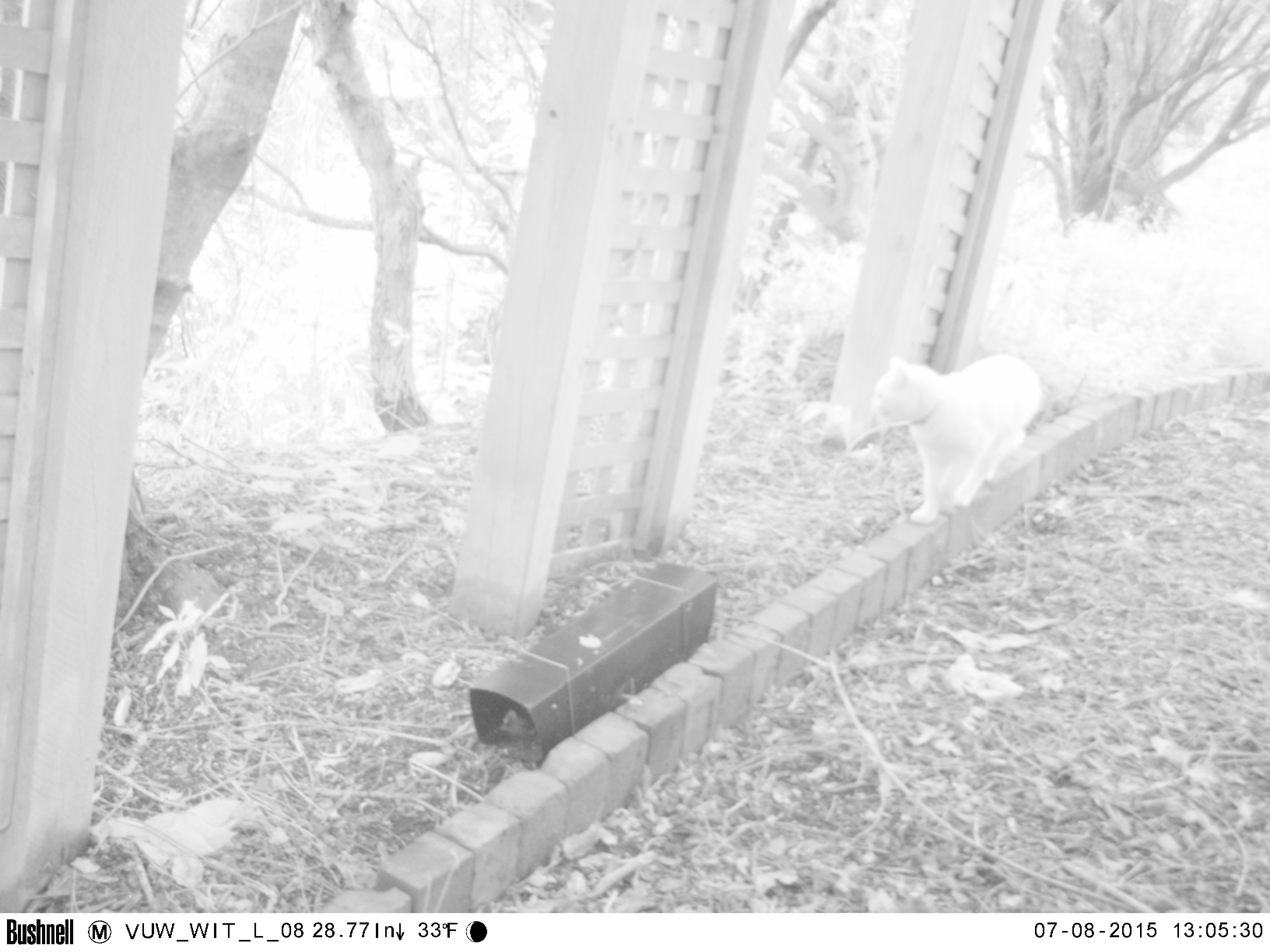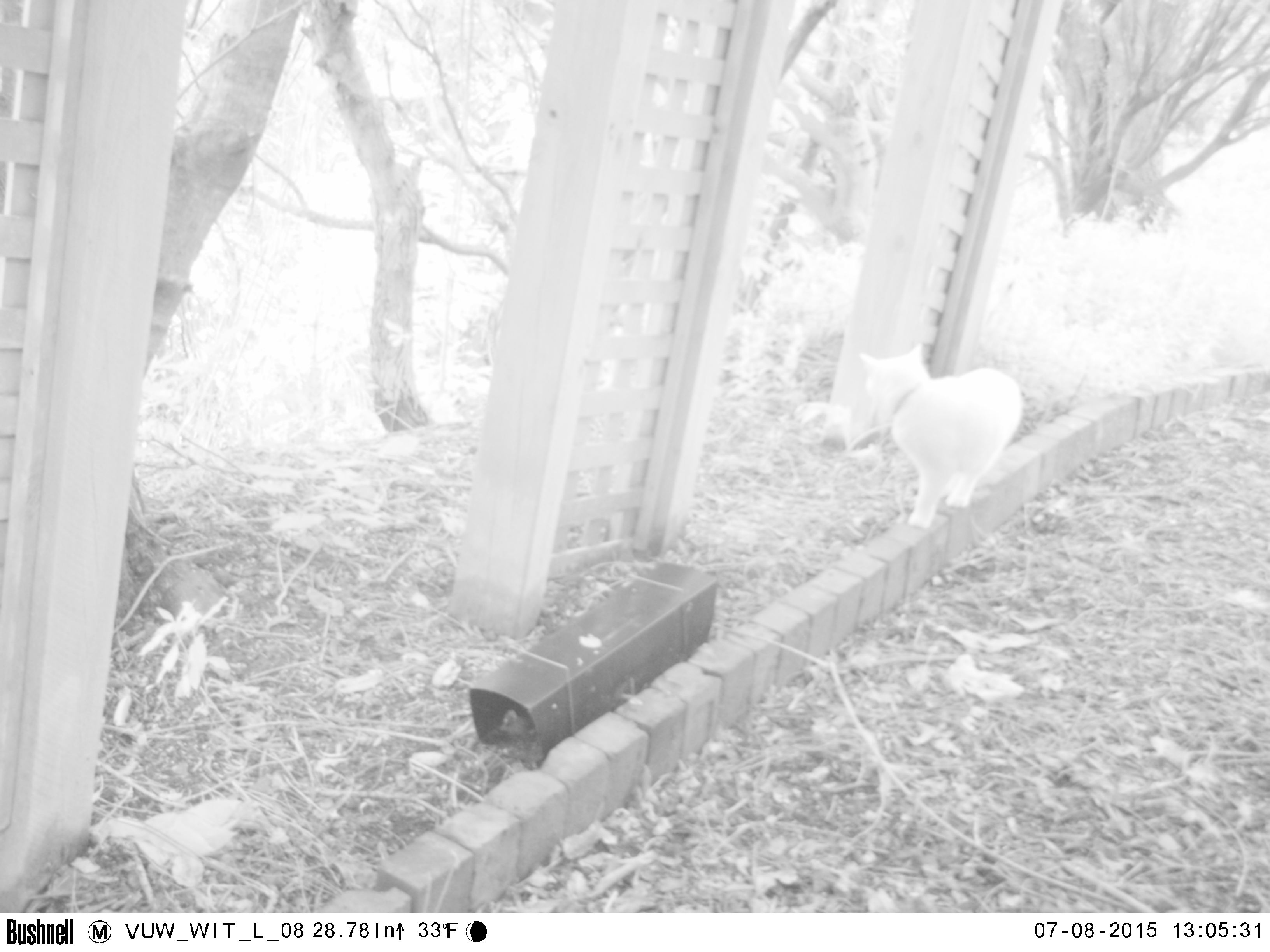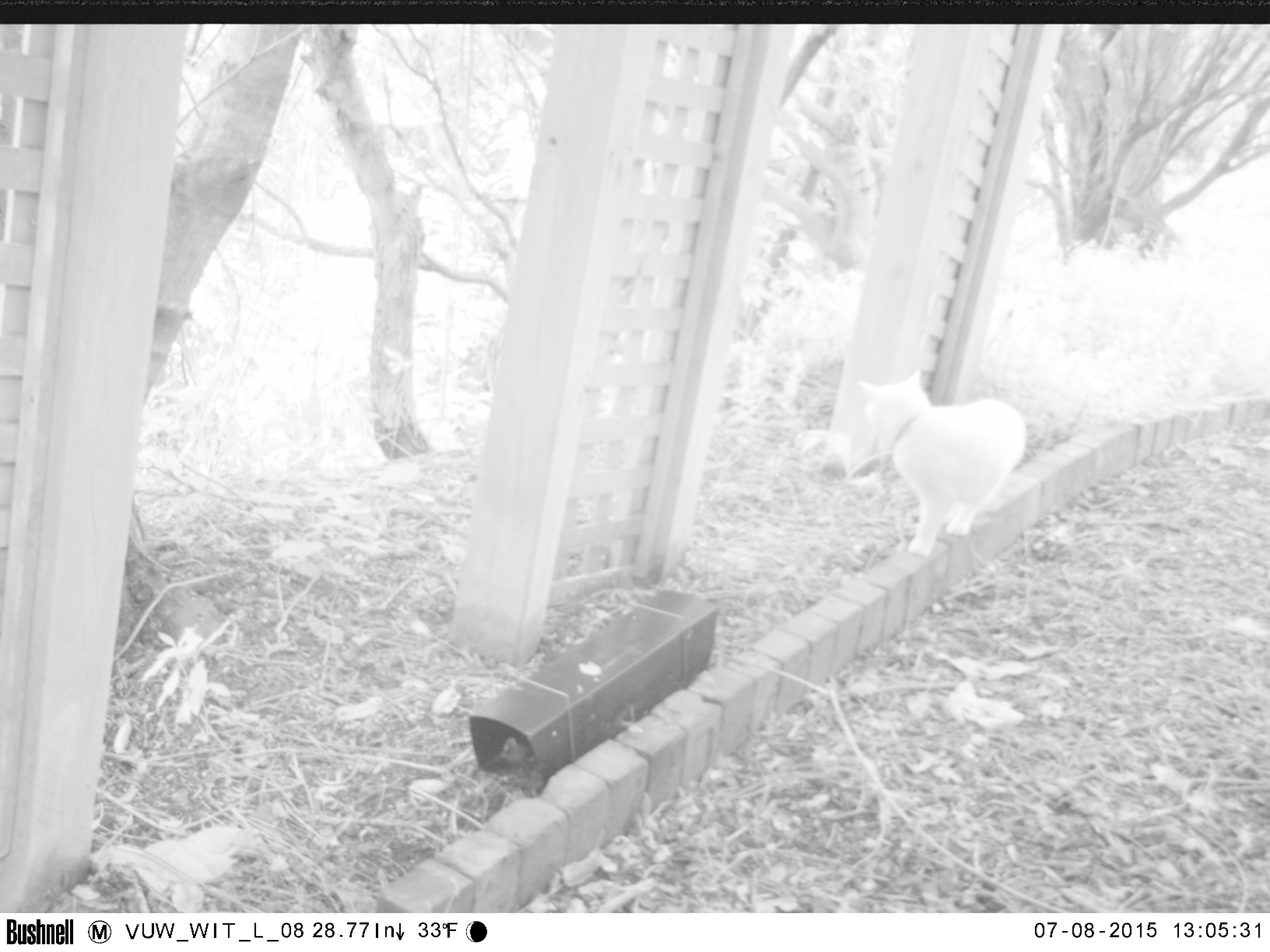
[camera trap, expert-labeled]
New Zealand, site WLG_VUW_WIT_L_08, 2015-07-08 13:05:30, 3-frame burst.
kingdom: Animalia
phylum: Chordata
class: Mammalia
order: Carnivora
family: Felidae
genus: Felis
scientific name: Felis catus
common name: domestic cat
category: cat